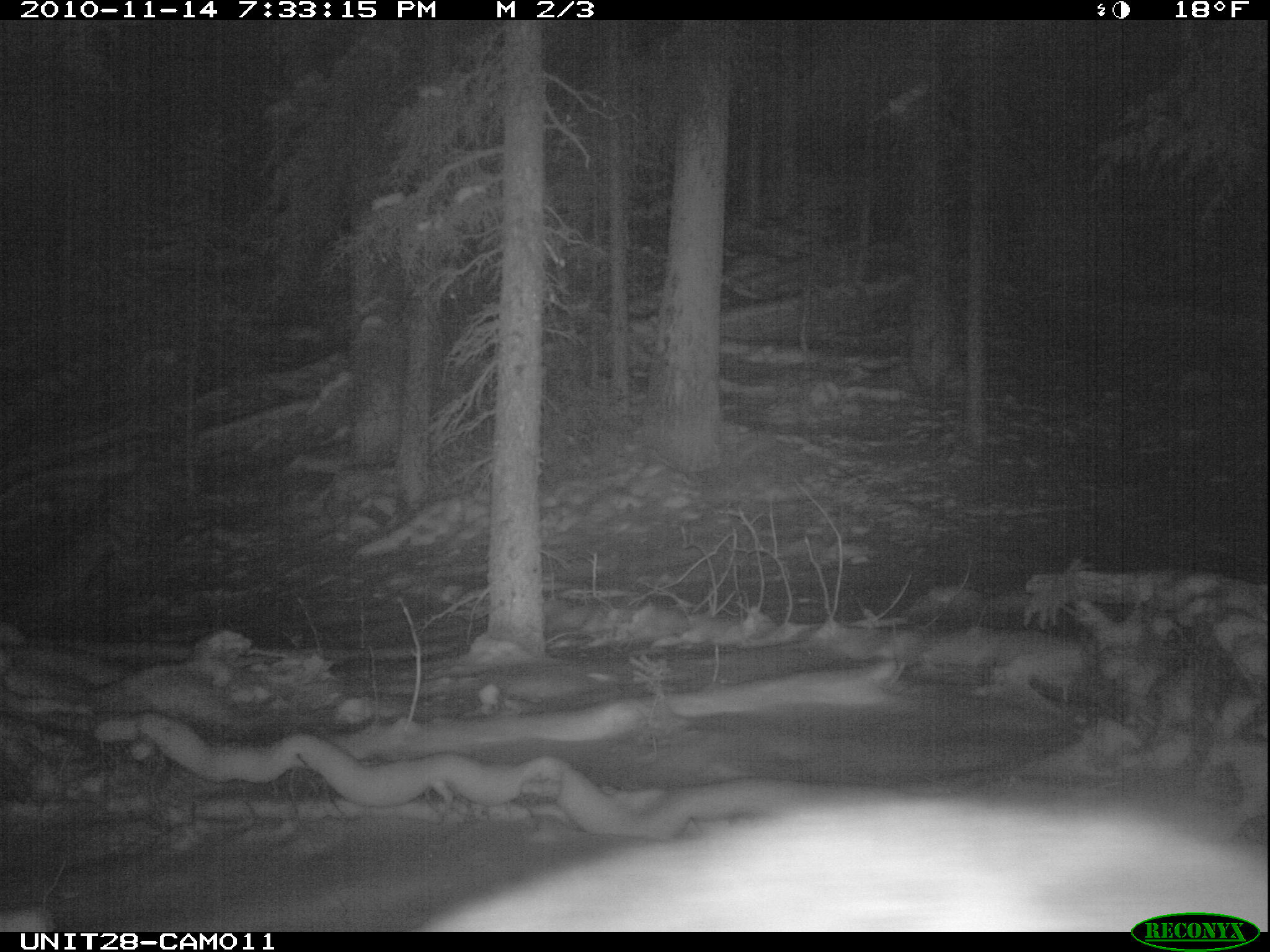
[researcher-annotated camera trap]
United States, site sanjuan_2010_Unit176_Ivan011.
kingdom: Animalia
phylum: Chordata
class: Mammalia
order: Artiodactyla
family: Cervidae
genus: Cervus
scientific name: Cervus elaphus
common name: red deer